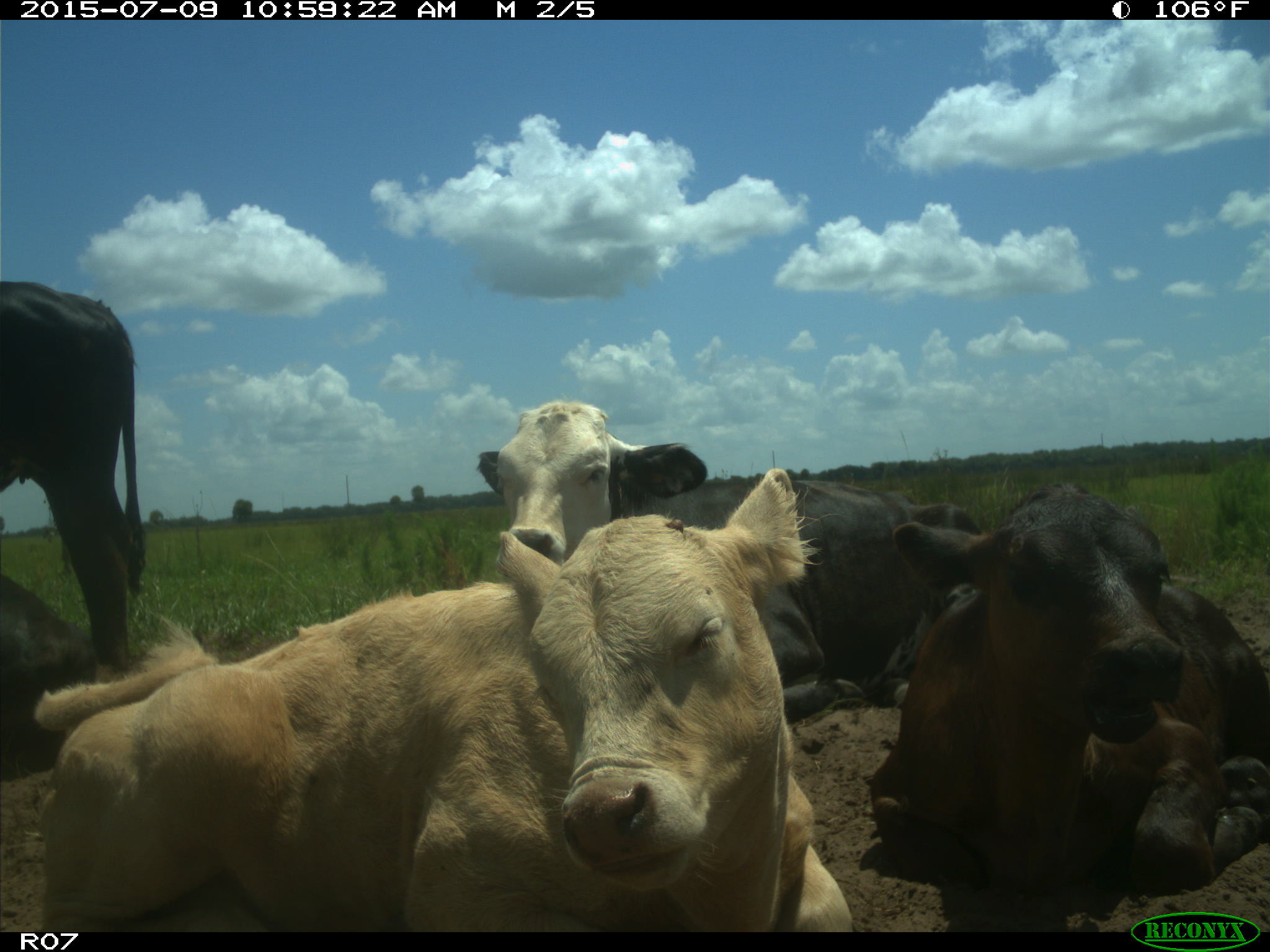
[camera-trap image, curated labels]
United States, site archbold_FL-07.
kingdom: Animalia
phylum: Chordata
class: Mammalia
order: Artiodactyla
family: Bovidae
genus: Bos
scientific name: Bos taurus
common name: domestic cow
Bos taurus (domestic cow).